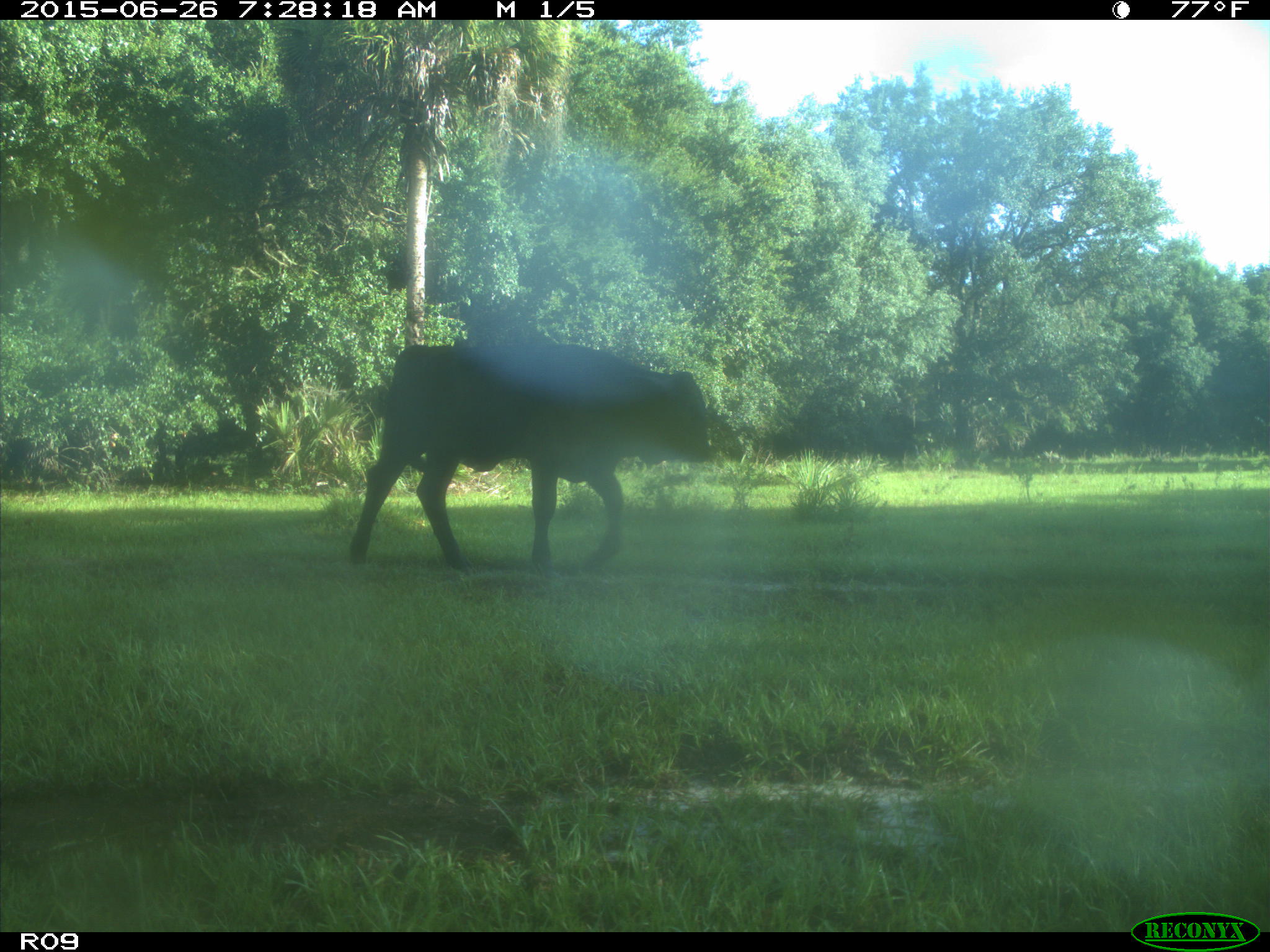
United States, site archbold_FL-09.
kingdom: Animalia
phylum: Chordata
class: Mammalia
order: Artiodactyla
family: Bovidae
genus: Bos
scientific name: Bos taurus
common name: domestic cow